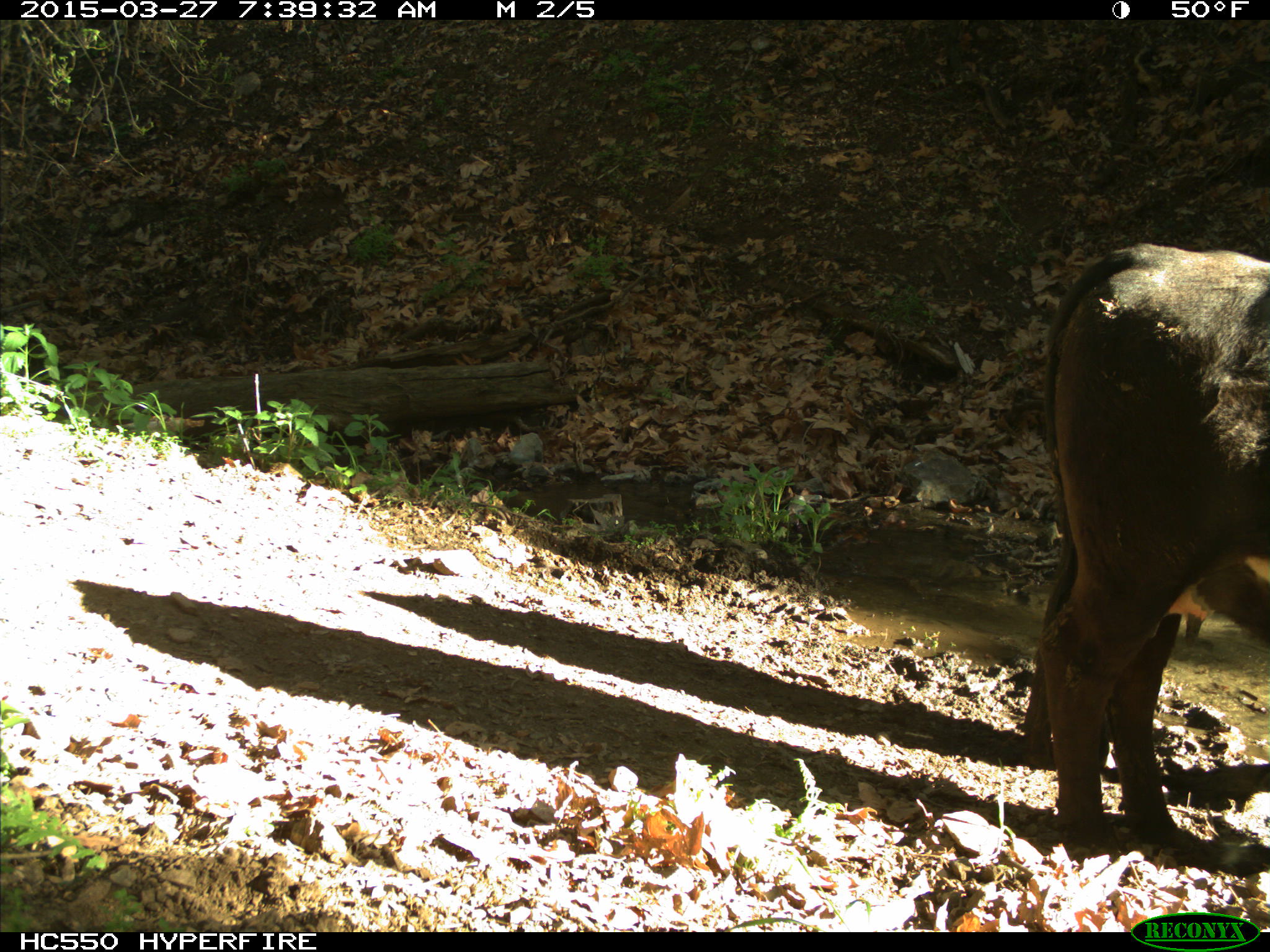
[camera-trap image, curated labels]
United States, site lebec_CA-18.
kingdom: Animalia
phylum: Chordata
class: Mammalia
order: Artiodactyla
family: Bovidae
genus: Bos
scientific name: Bos taurus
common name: domestic cow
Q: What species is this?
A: Bos taurus (domestic cow).